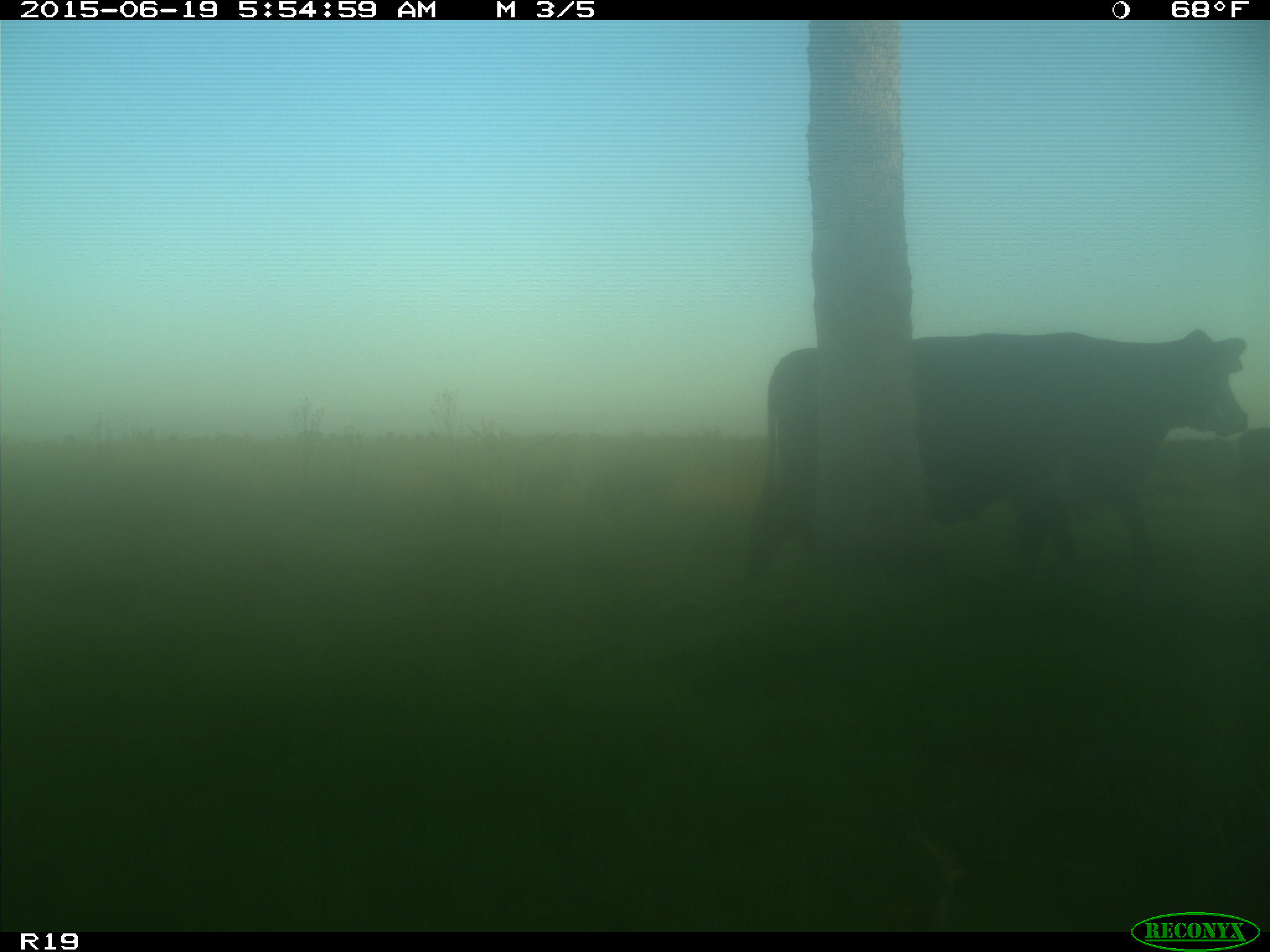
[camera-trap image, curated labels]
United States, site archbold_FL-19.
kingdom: Animalia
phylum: Chordata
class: Mammalia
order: Artiodactyla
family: Bovidae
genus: Bos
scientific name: Bos taurus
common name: domestic cow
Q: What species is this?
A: Bos taurus (domestic cow).